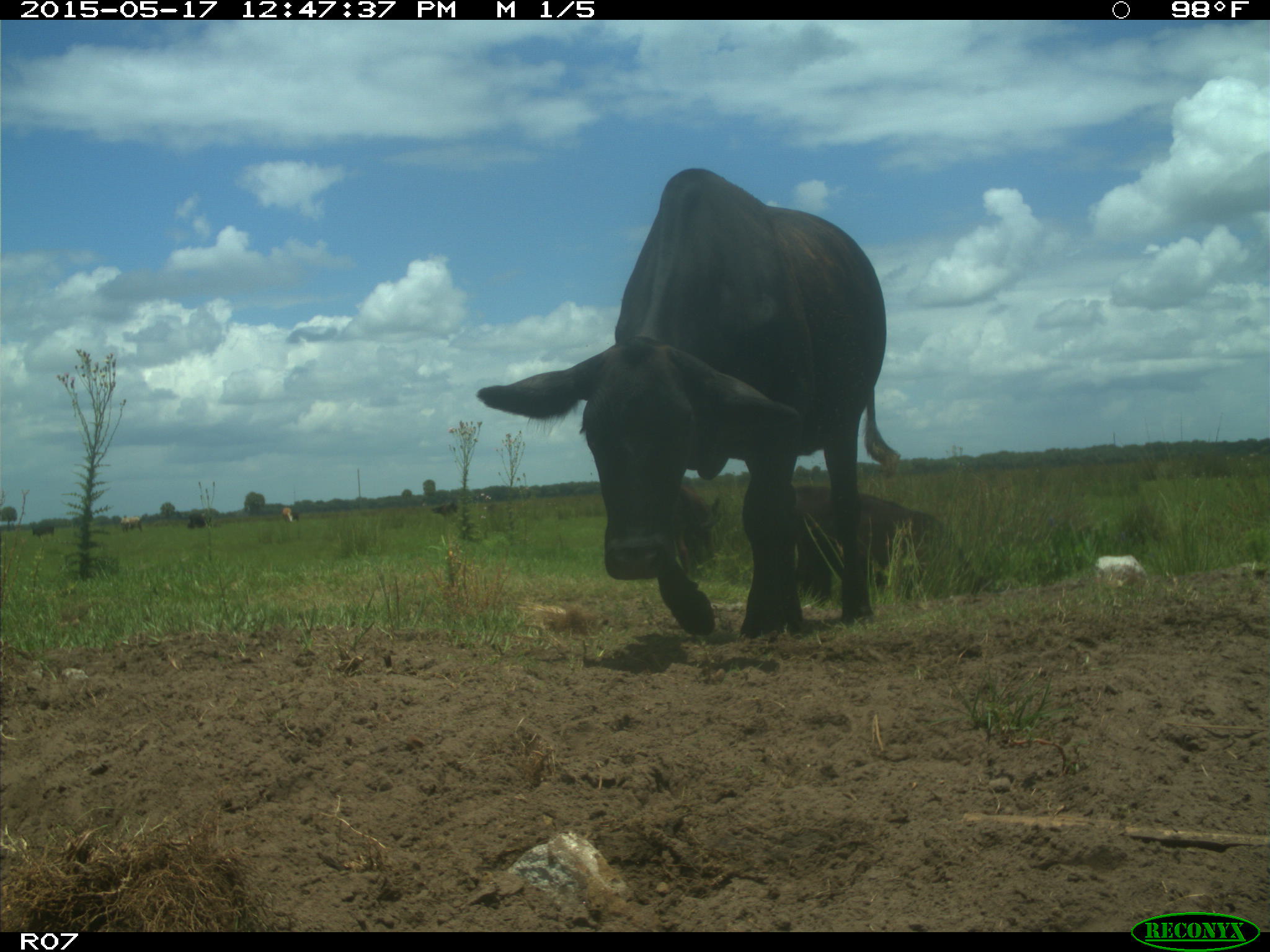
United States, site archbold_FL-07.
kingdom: Animalia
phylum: Chordata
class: Mammalia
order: Artiodactyla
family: Bovidae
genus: Bos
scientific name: Bos taurus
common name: domestic cow